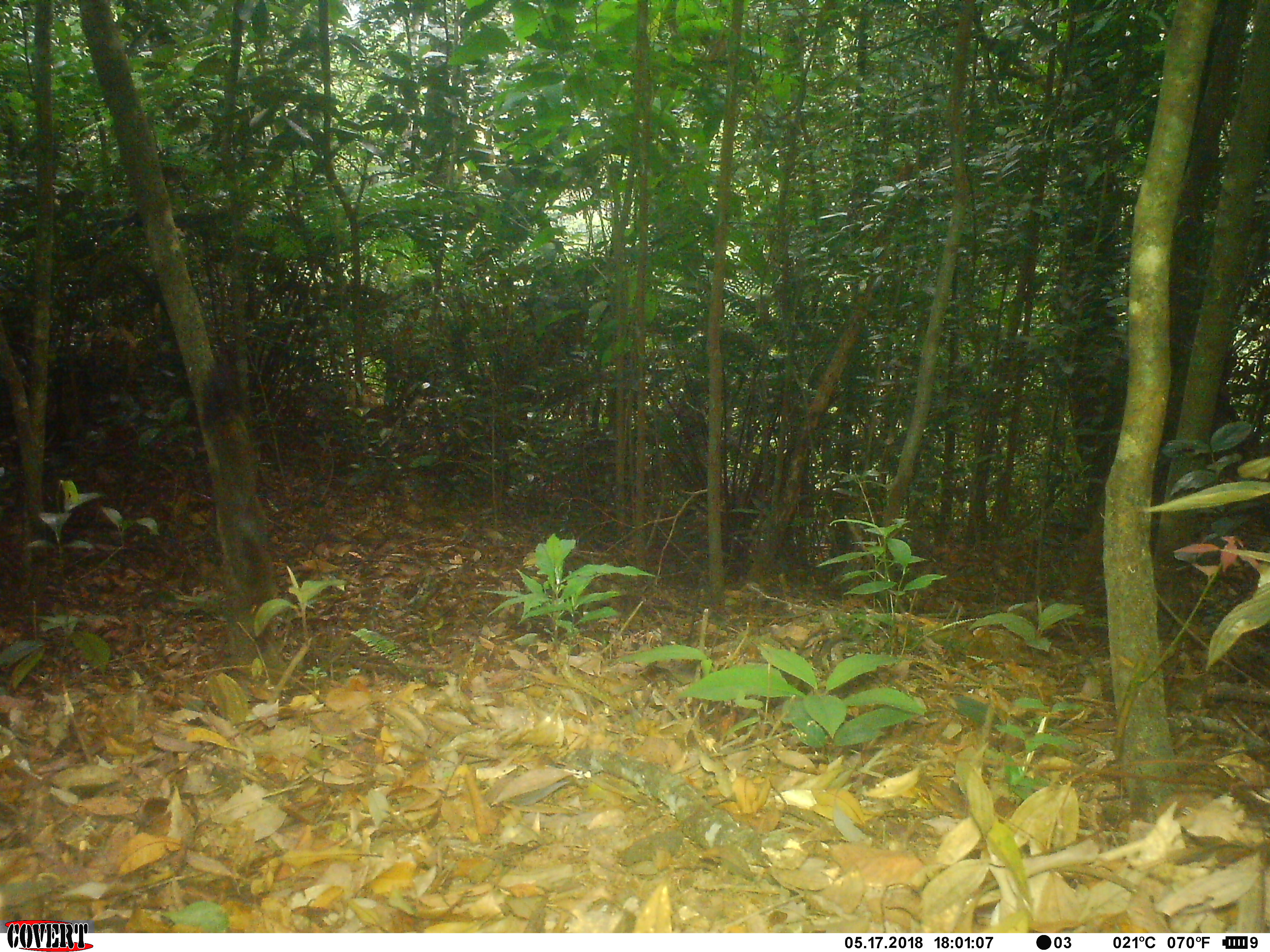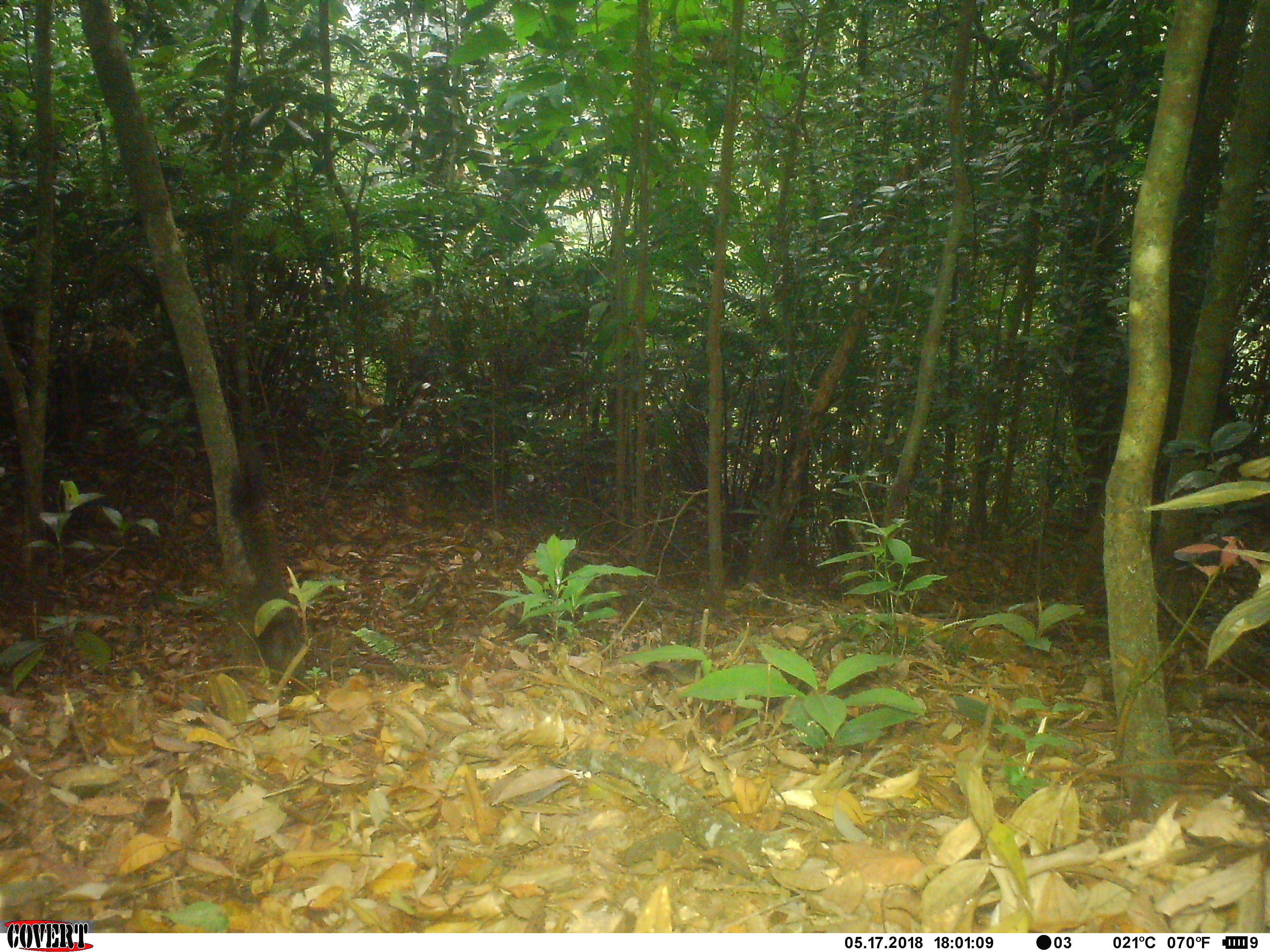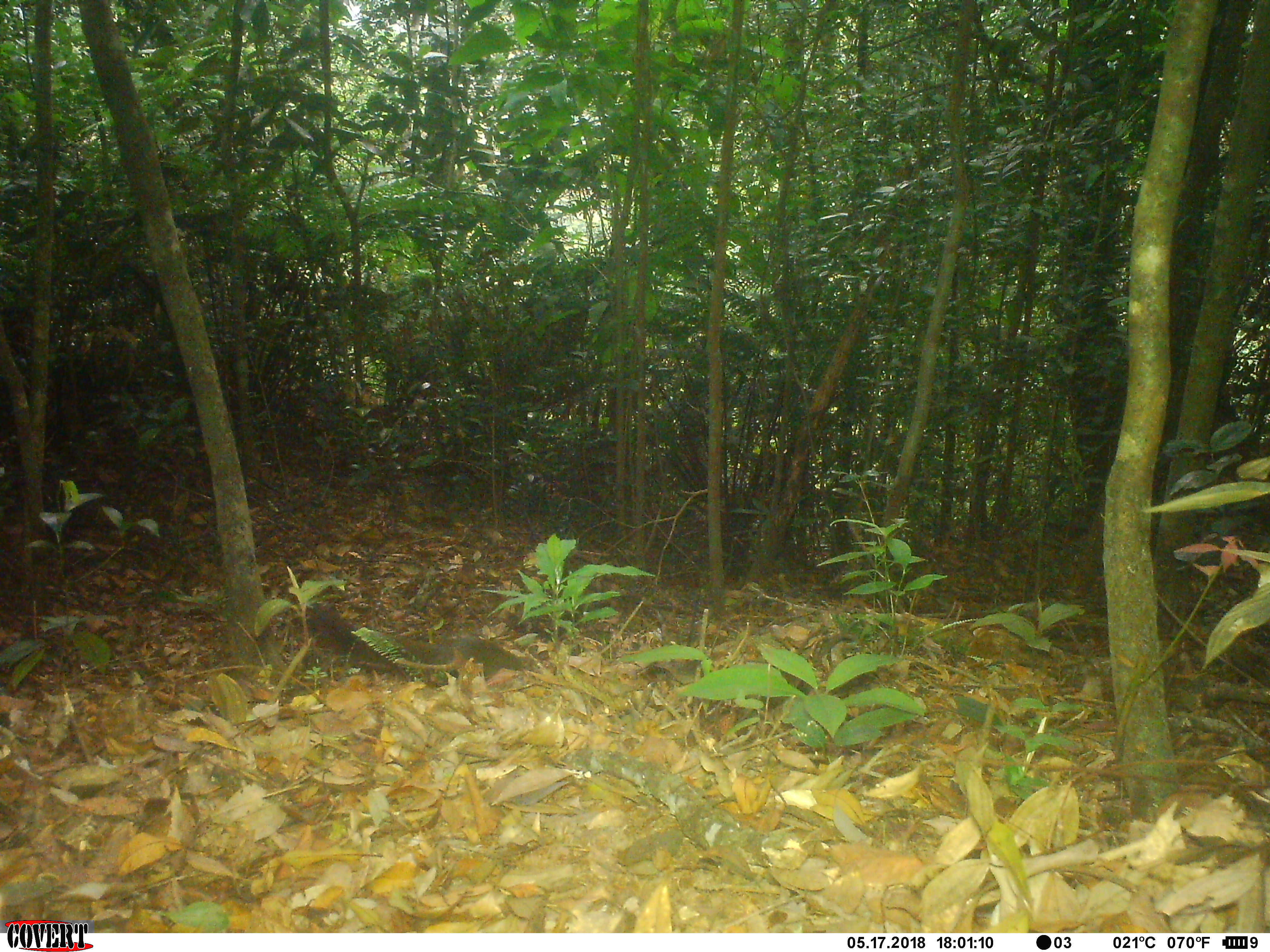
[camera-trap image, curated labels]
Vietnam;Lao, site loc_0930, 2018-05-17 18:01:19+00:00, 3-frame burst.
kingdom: Animalia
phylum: Chordata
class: Mammalia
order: Rodentia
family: Sciuridae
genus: Sciurus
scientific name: Sciurus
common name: squirrel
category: unidentified squirrel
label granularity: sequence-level